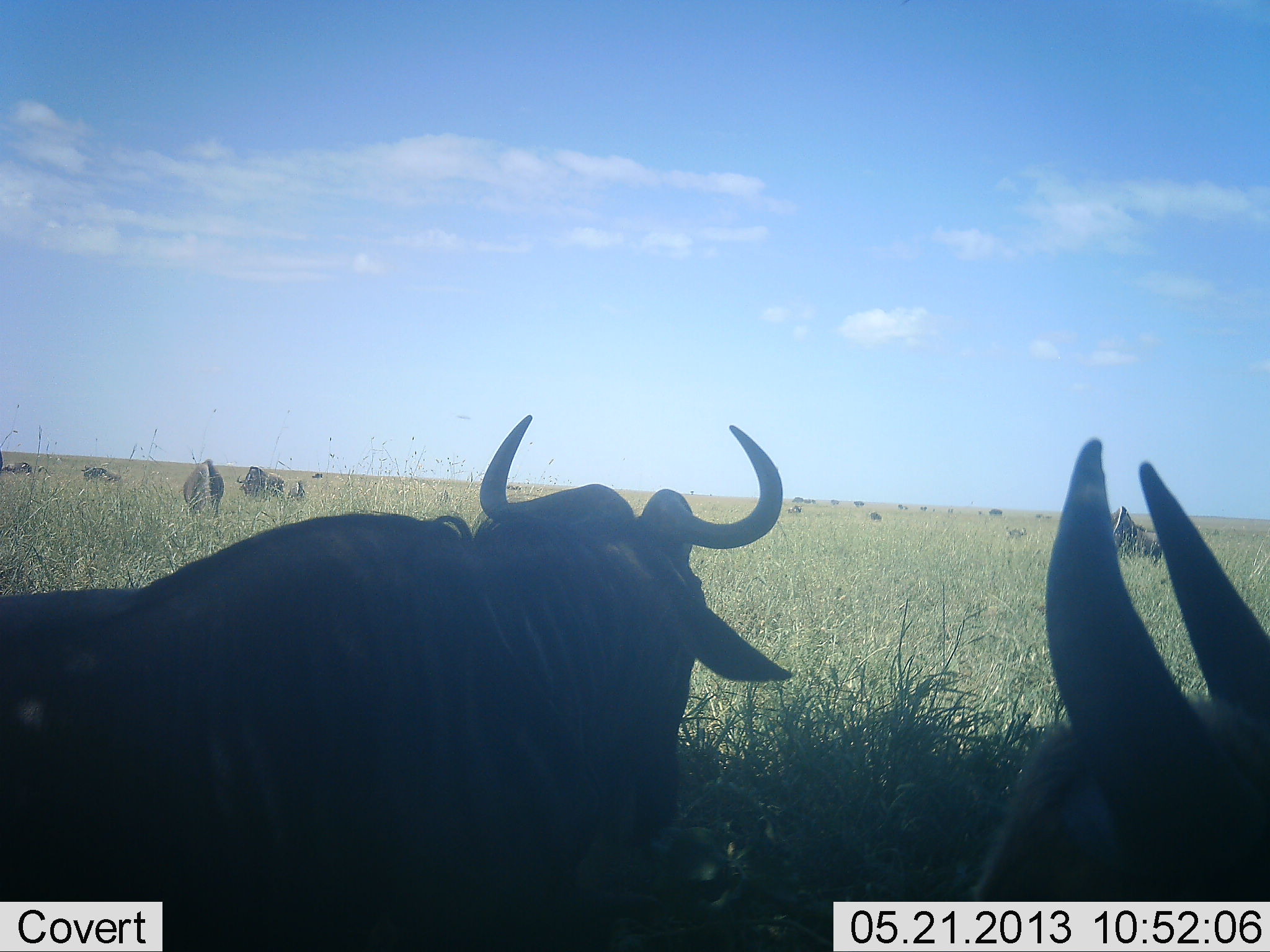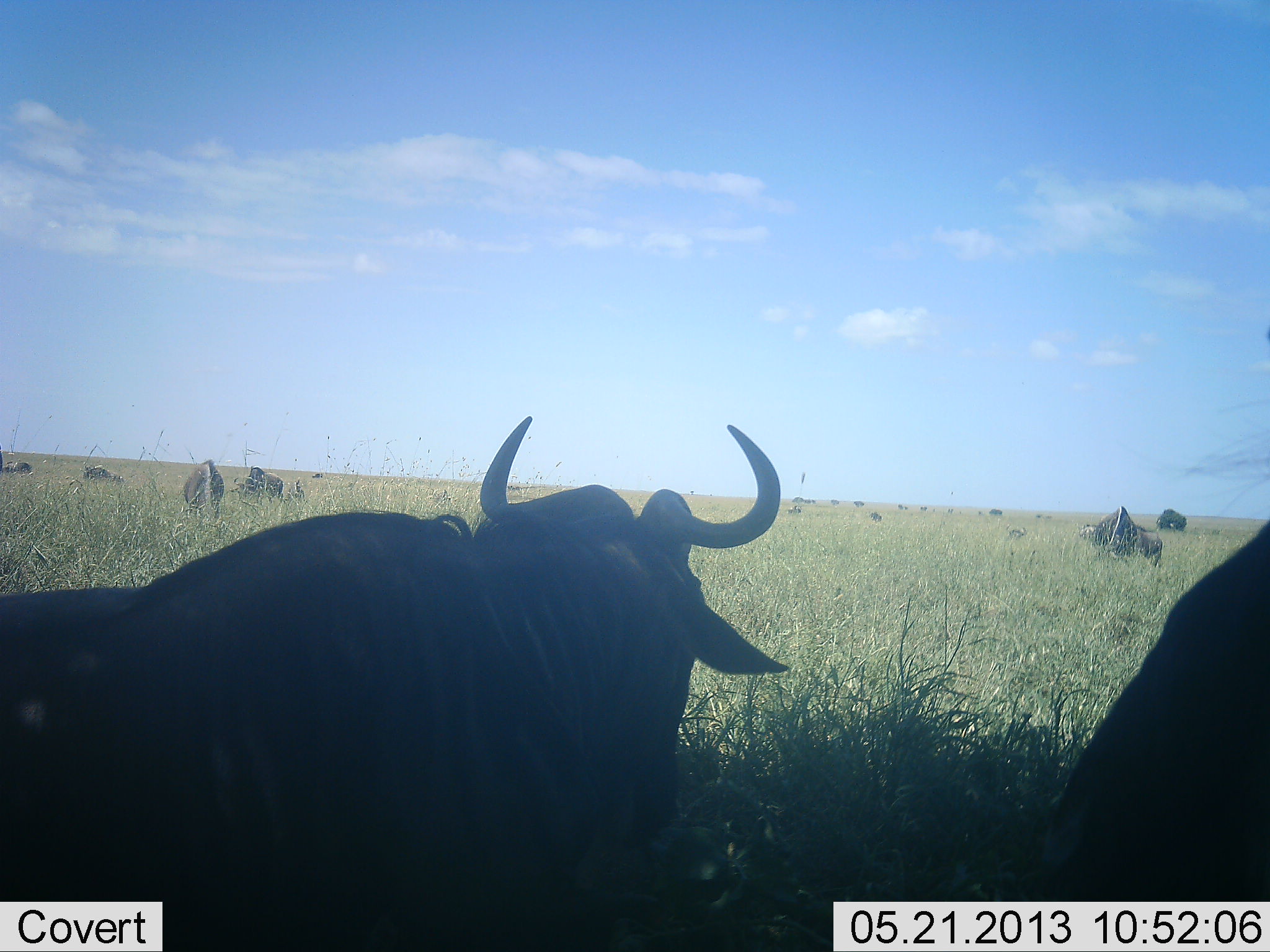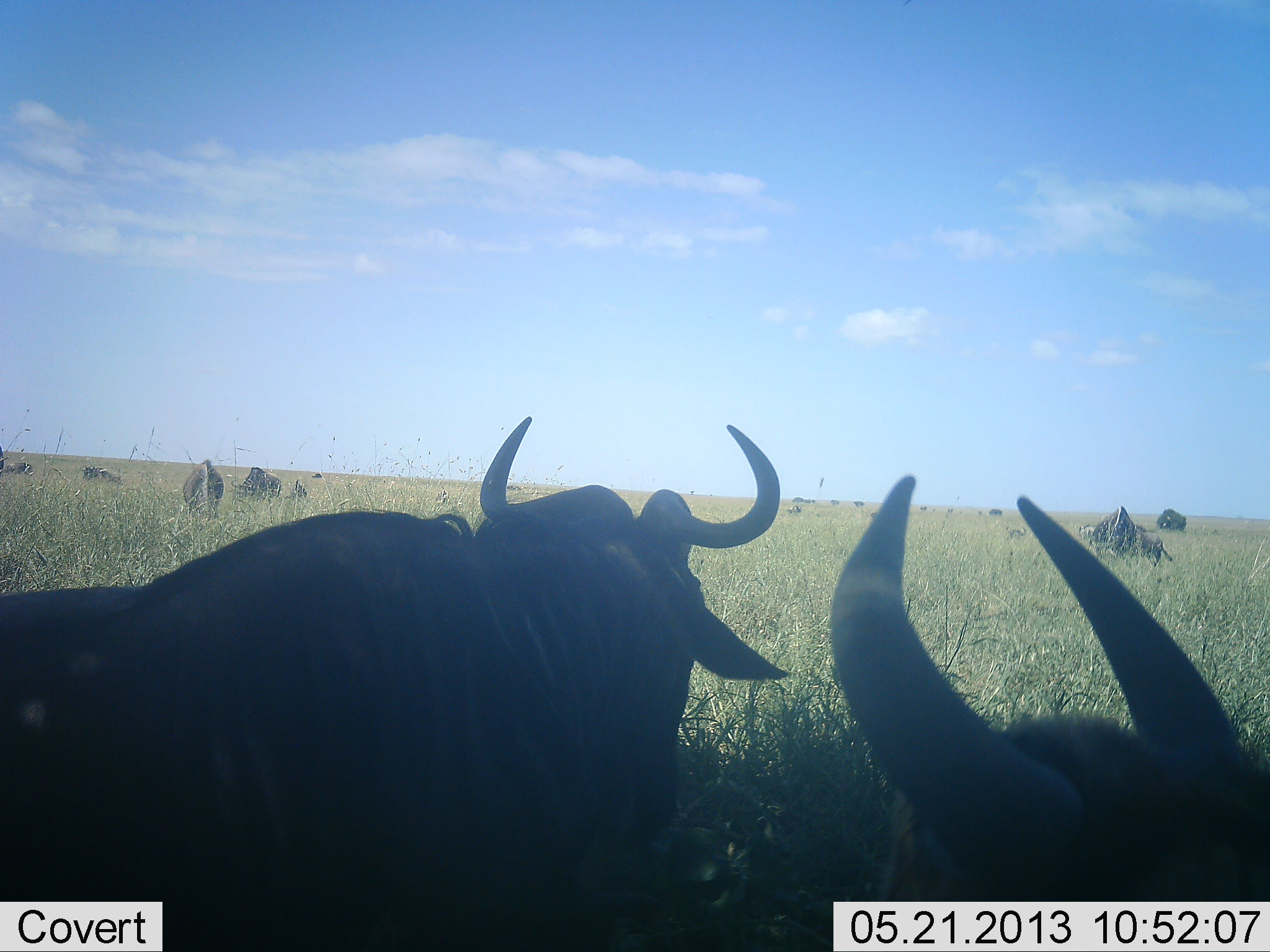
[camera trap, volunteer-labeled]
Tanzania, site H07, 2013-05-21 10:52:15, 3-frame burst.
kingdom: Animalia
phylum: Chordata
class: Mammalia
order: Artiodactyla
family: Bovidae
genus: Connochaetes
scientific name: Connochaetes taurinus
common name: blue wildebeest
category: wildebeest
Wildebeest (blue wildebeest) (Connochaetes taurinus), count 9. Behavior (volunteer vote fractions): standing 30%, resting 90%, moving 20%, interacting 0%. Young present (vote fraction): 10%. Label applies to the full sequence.